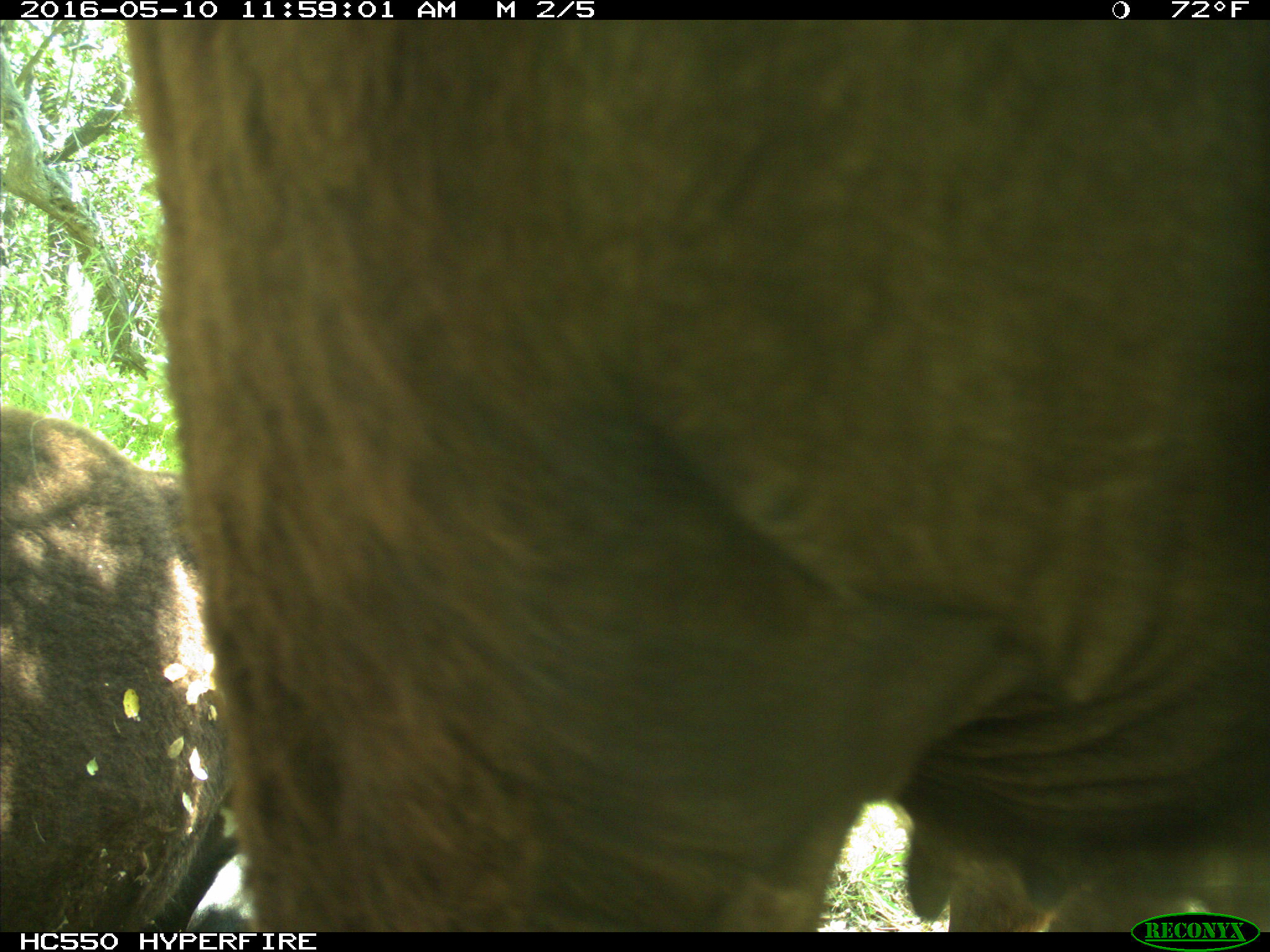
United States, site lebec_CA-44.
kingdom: Animalia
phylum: Chordata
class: Mammalia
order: Artiodactyla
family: Bovidae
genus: Bos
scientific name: Bos taurus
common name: domestic cow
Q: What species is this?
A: Bos taurus (domestic cow).